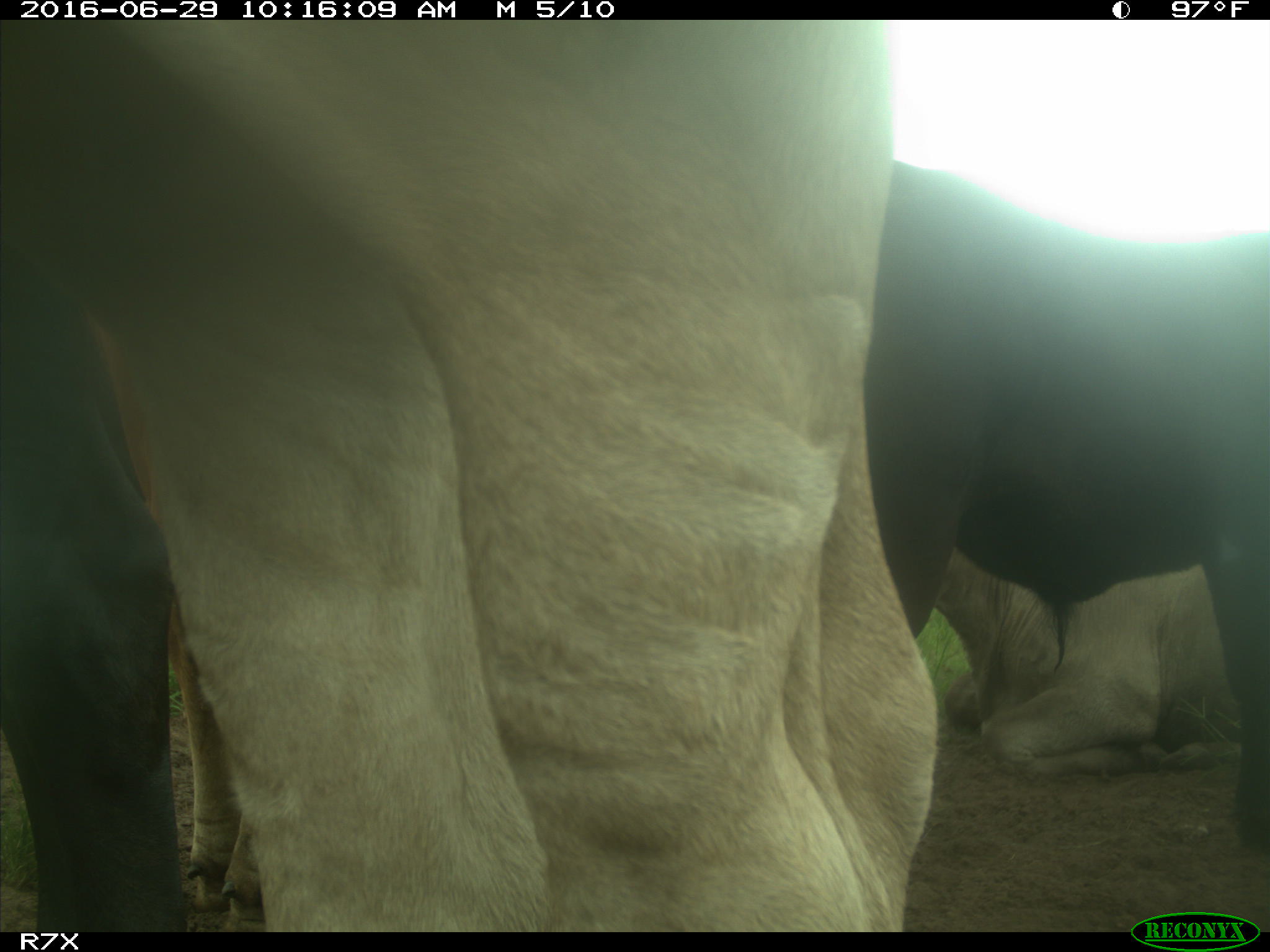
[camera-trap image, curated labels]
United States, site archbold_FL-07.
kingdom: Animalia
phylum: Chordata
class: Mammalia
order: Artiodactyla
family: Bovidae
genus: Bos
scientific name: Bos taurus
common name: domestic cow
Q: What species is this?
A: Bos taurus (domestic cow).